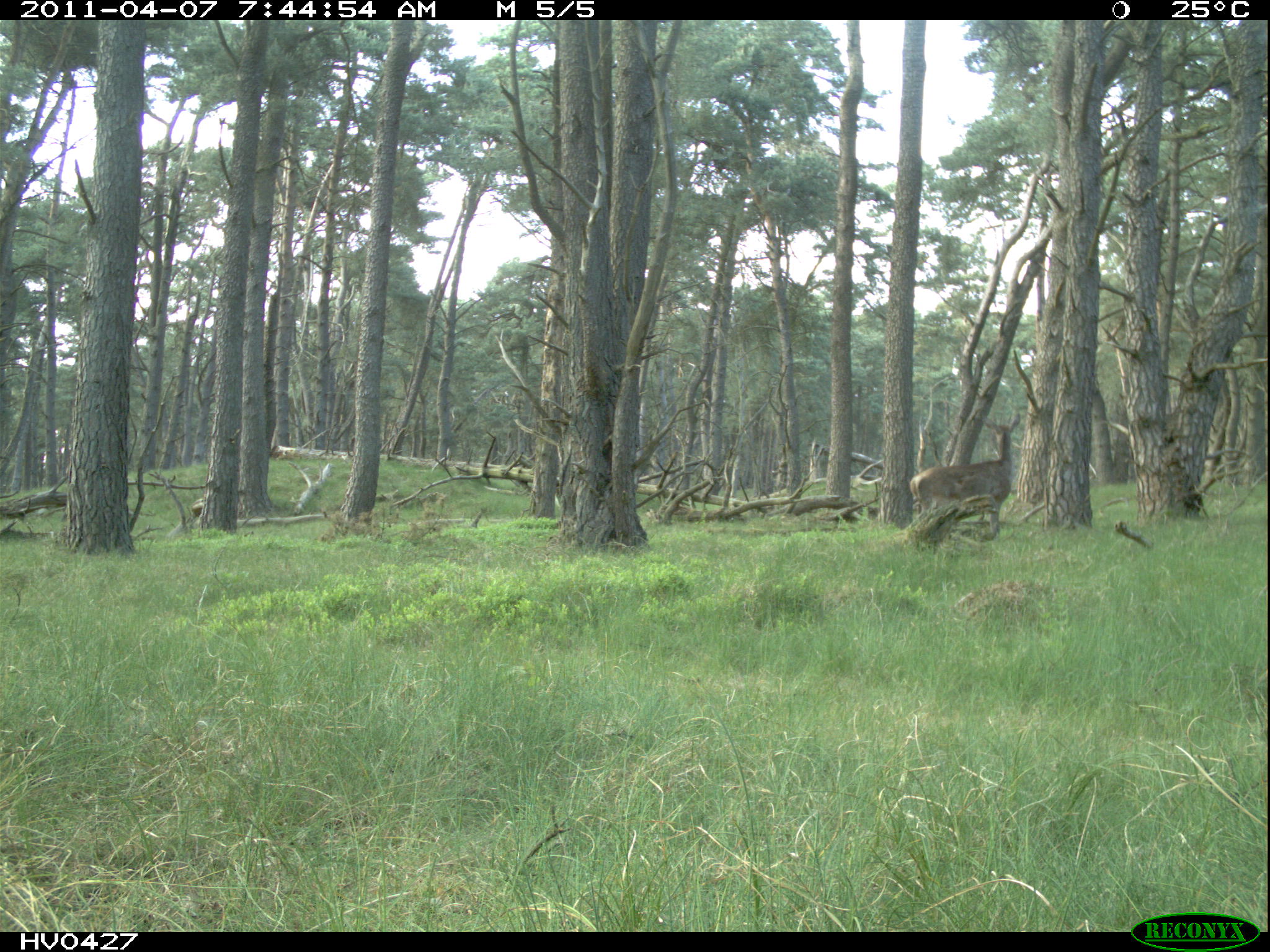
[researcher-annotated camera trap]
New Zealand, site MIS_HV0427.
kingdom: Animalia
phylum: Chordata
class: Mammalia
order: Artiodactyla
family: Cervidae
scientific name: Cervidae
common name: deer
Deer (Cervidae).